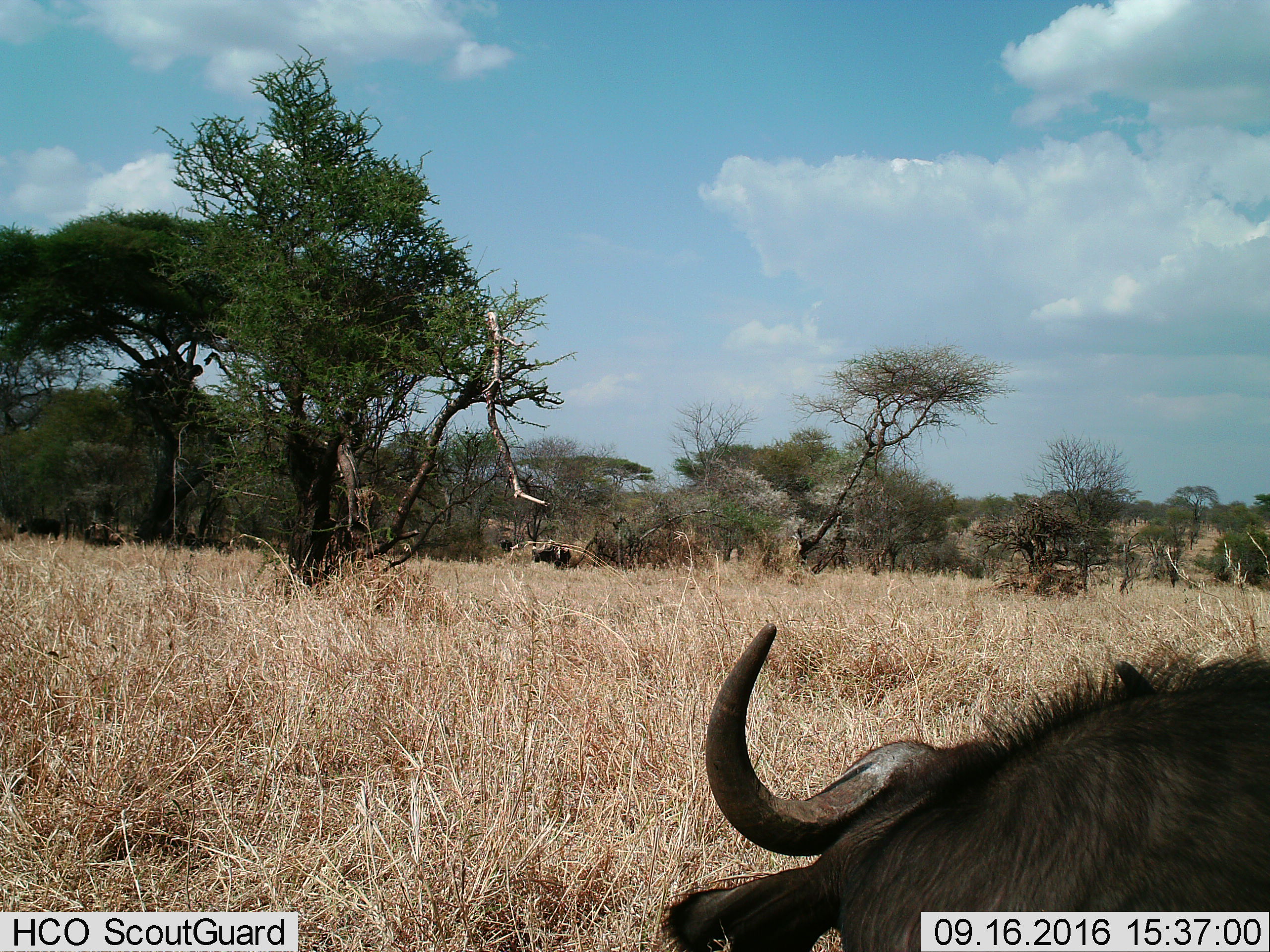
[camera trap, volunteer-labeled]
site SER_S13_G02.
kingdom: Animalia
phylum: Chordata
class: Mammalia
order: Artiodactyla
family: Bovidae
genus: Connochaetes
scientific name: Connochaetes taurinus taurinus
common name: blue wildebeest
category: wildebeestblue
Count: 1.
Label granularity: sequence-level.